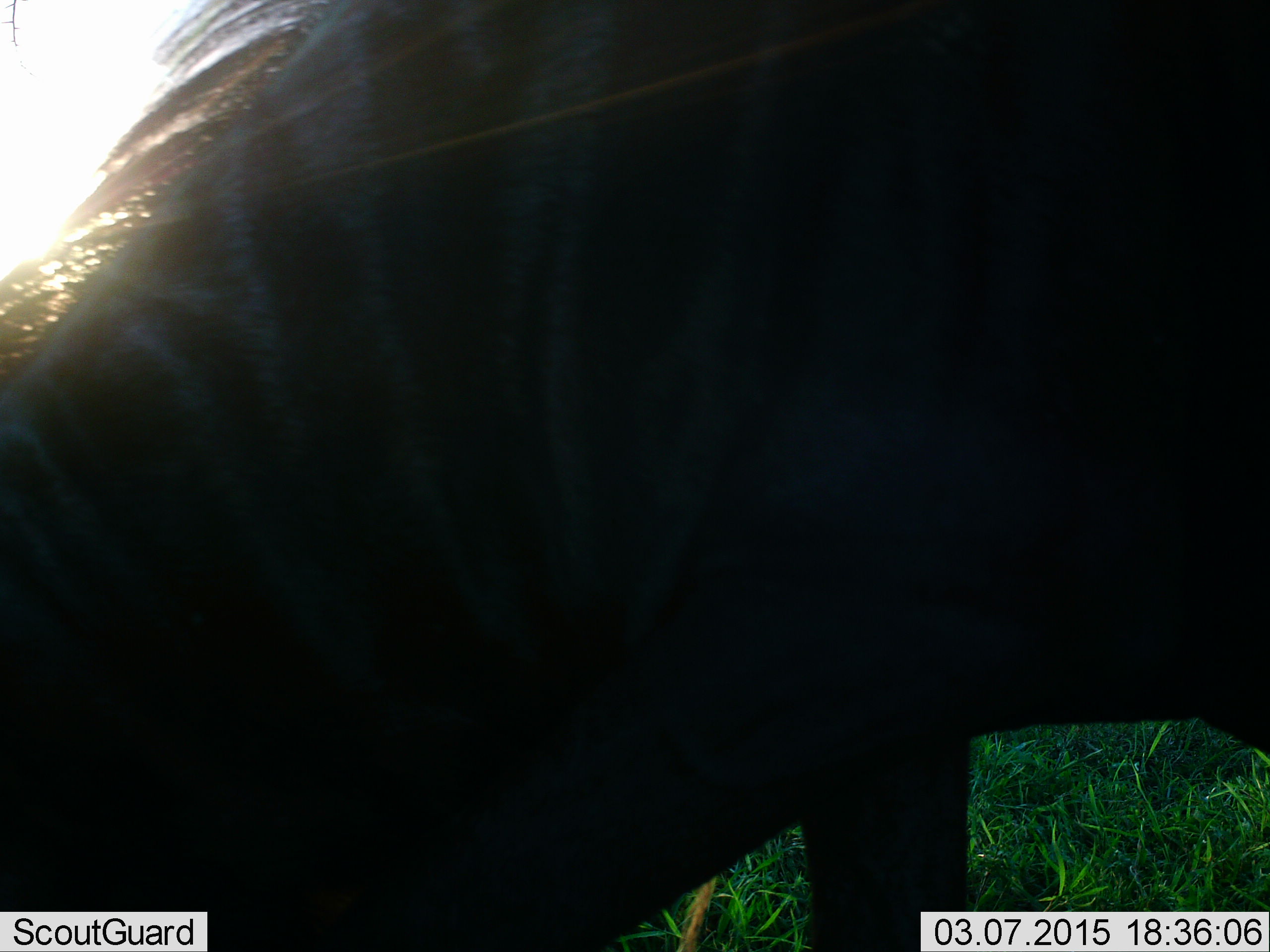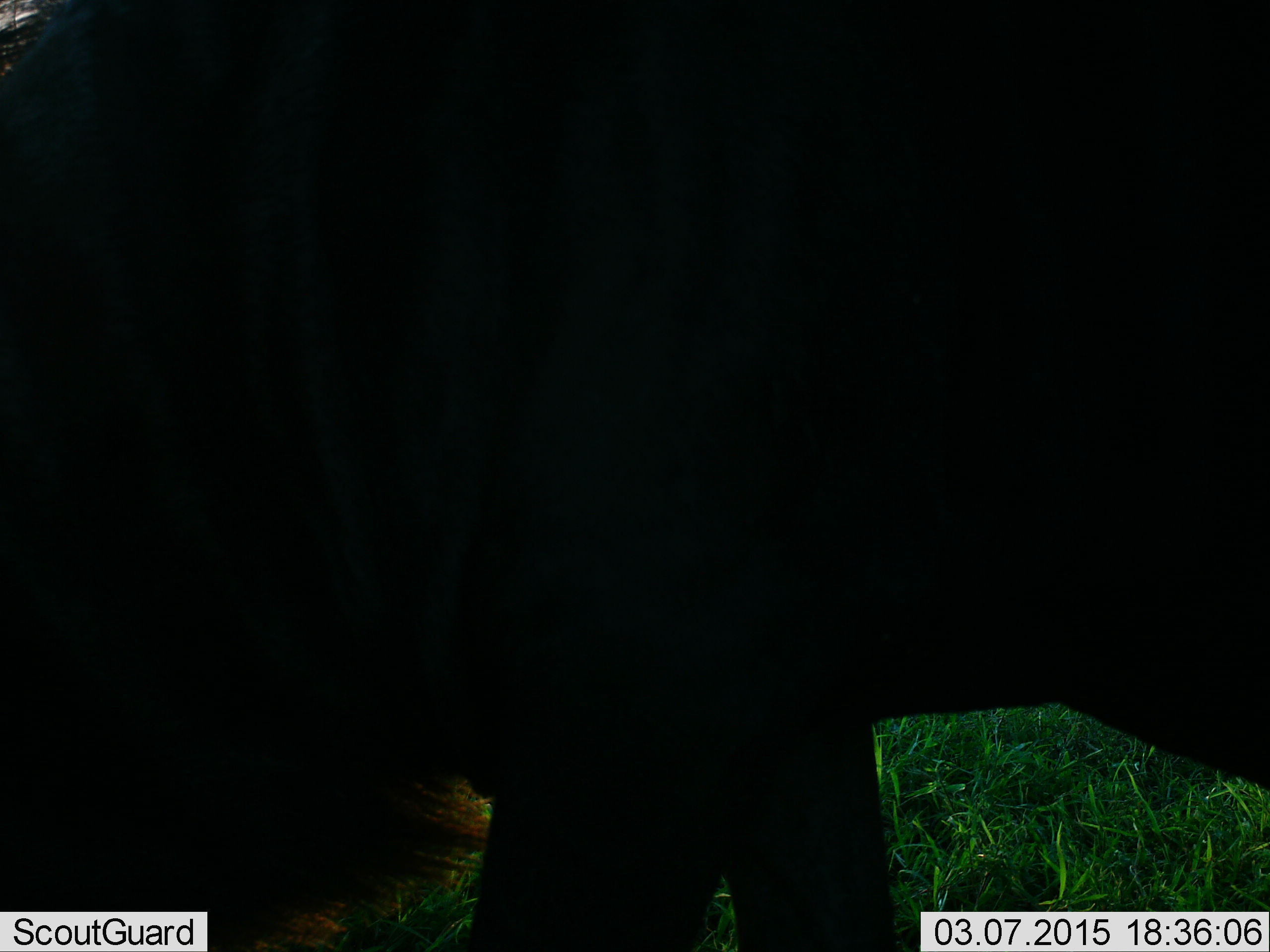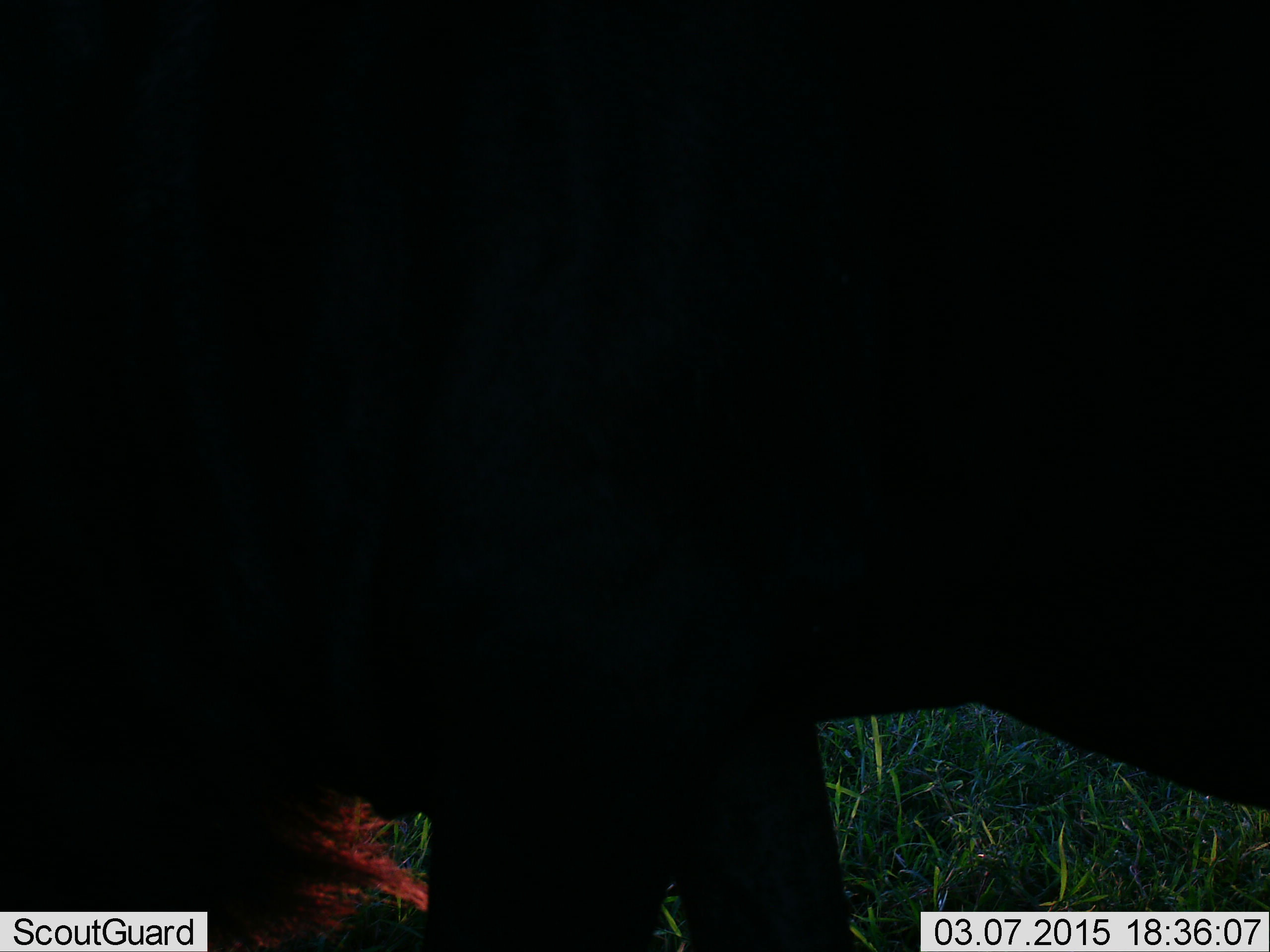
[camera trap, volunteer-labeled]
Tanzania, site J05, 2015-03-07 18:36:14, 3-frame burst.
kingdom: Animalia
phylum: Chordata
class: Mammalia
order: Artiodactyla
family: Bovidae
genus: Connochaetes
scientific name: Connochaetes taurinus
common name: blue wildebeest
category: wildebeest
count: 1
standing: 20%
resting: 0%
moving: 60%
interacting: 0%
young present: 0%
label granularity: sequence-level